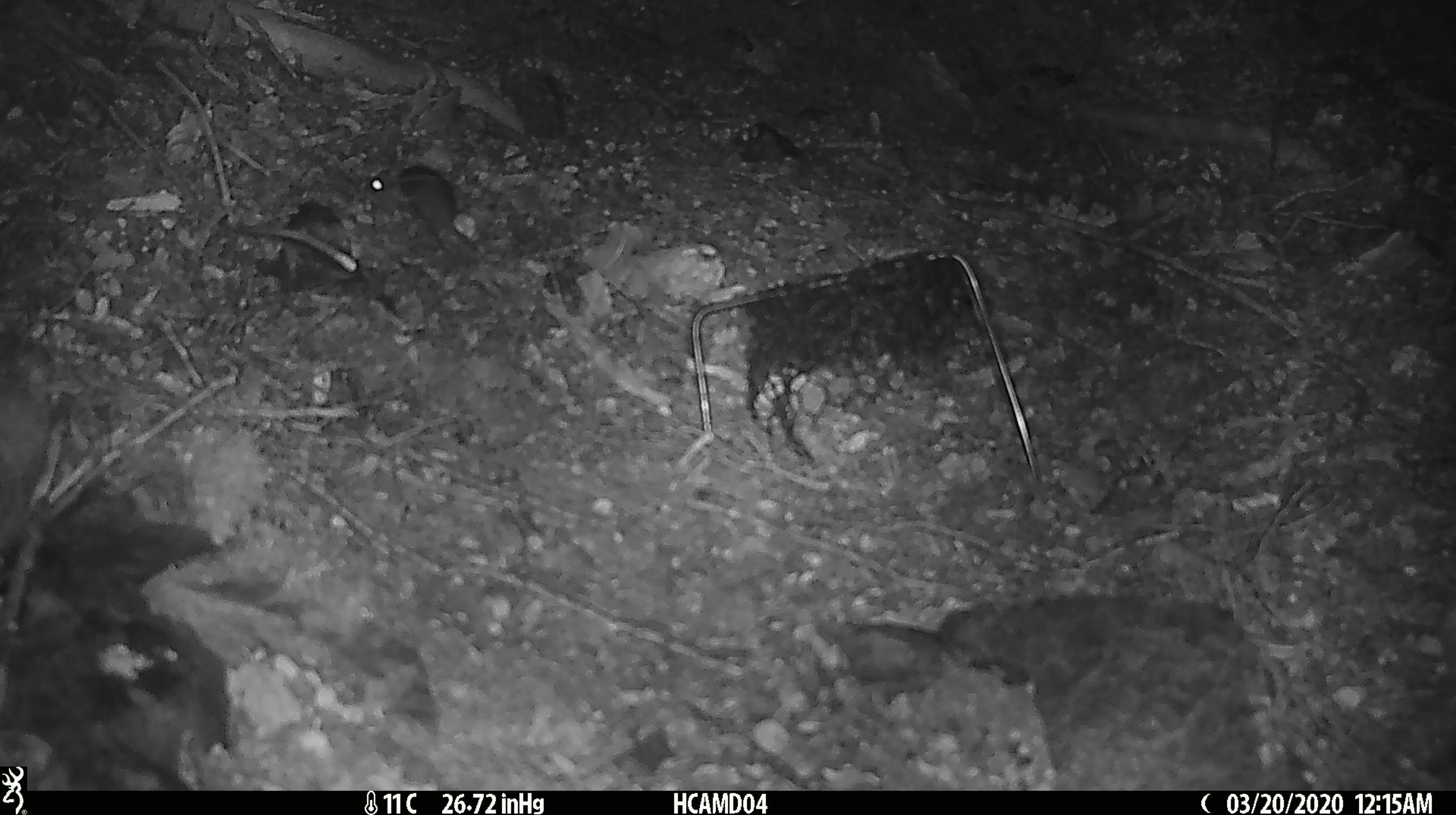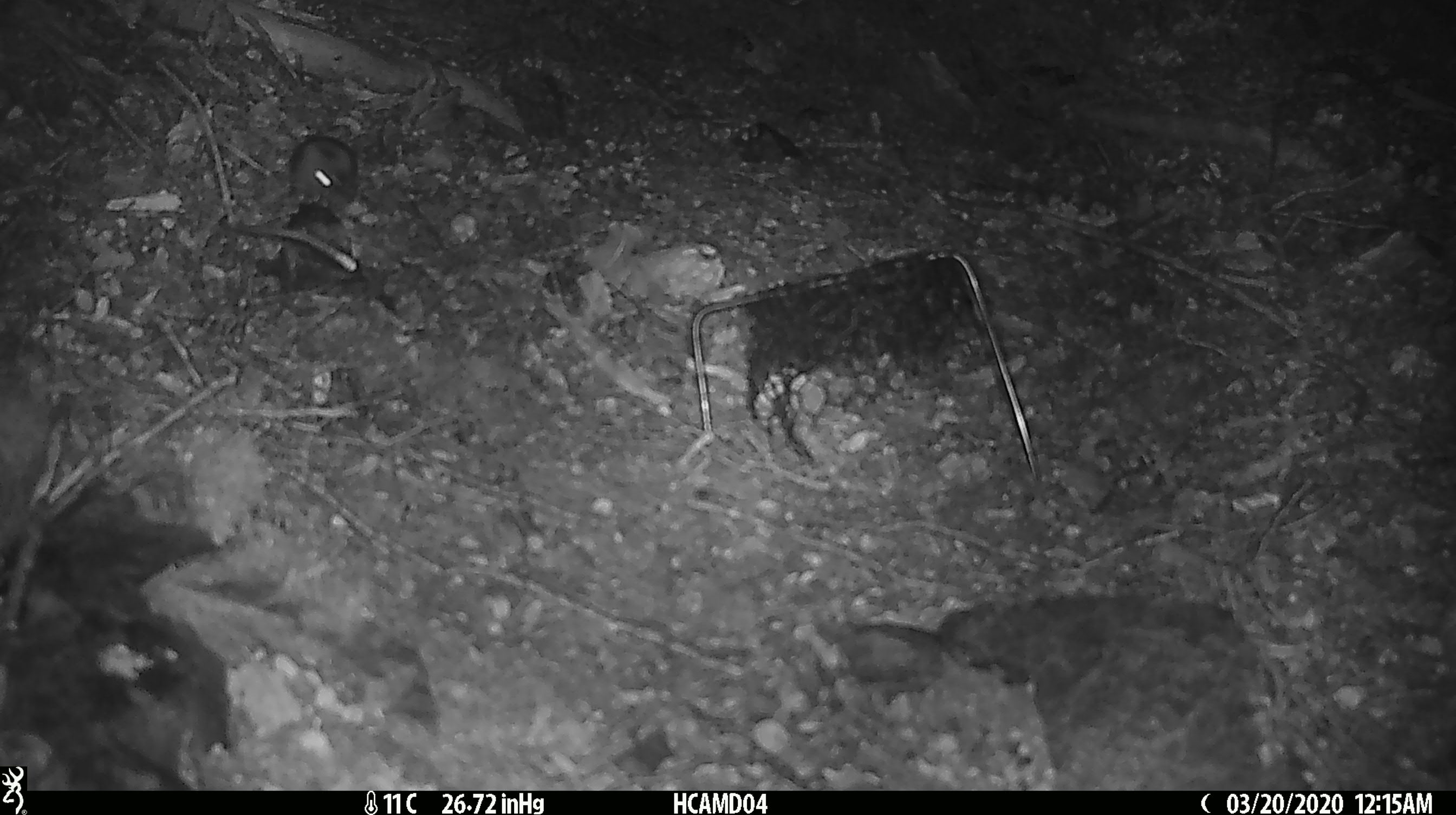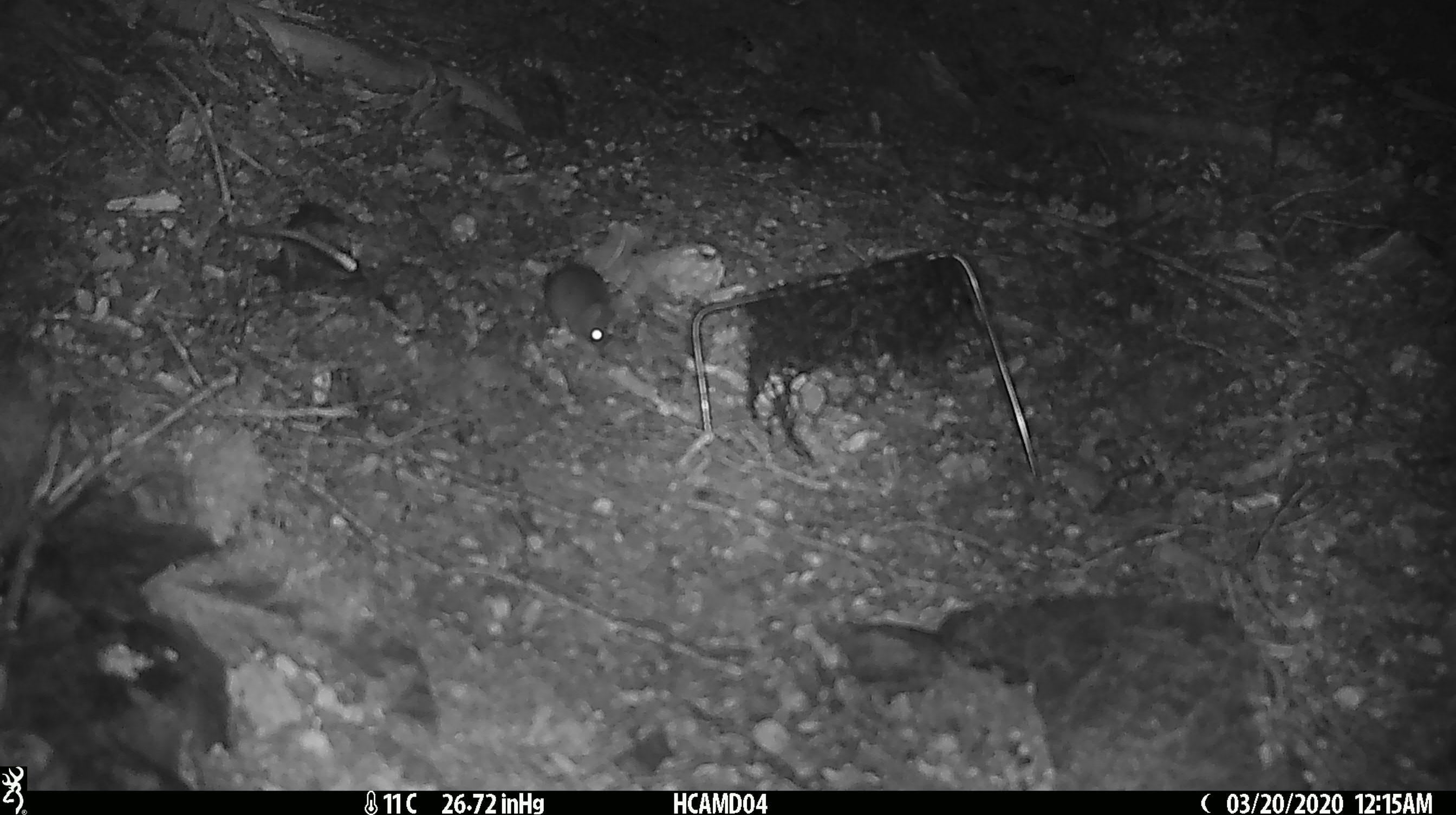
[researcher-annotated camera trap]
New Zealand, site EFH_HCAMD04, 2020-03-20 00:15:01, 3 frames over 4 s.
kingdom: Animalia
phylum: Chordata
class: Mammalia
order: Rodentia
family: Muridae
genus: Mus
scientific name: Mus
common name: mouse